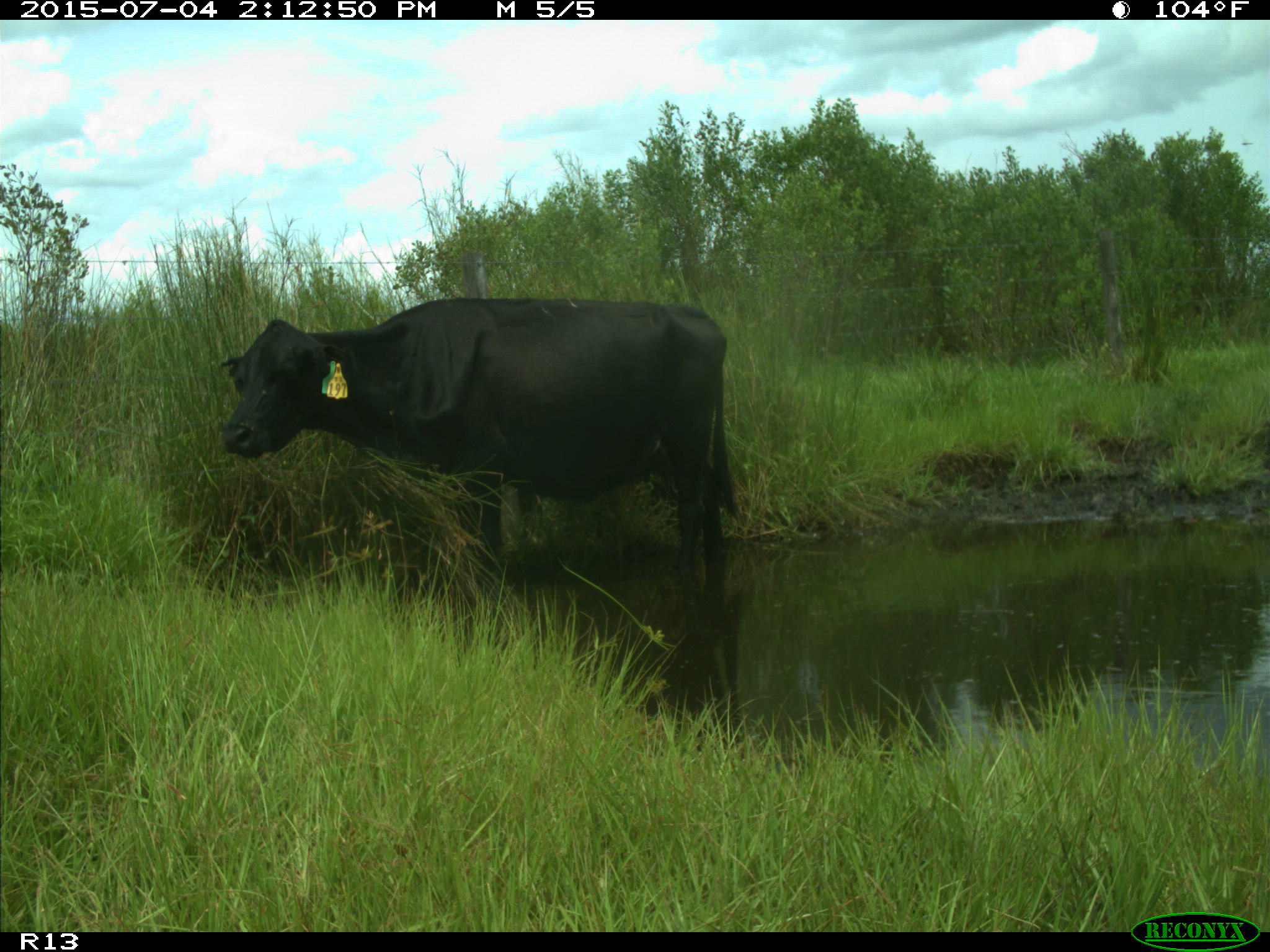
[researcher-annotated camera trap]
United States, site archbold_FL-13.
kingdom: Animalia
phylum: Chordata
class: Mammalia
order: Artiodactyla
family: Bovidae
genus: Bos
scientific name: Bos taurus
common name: domestic cow